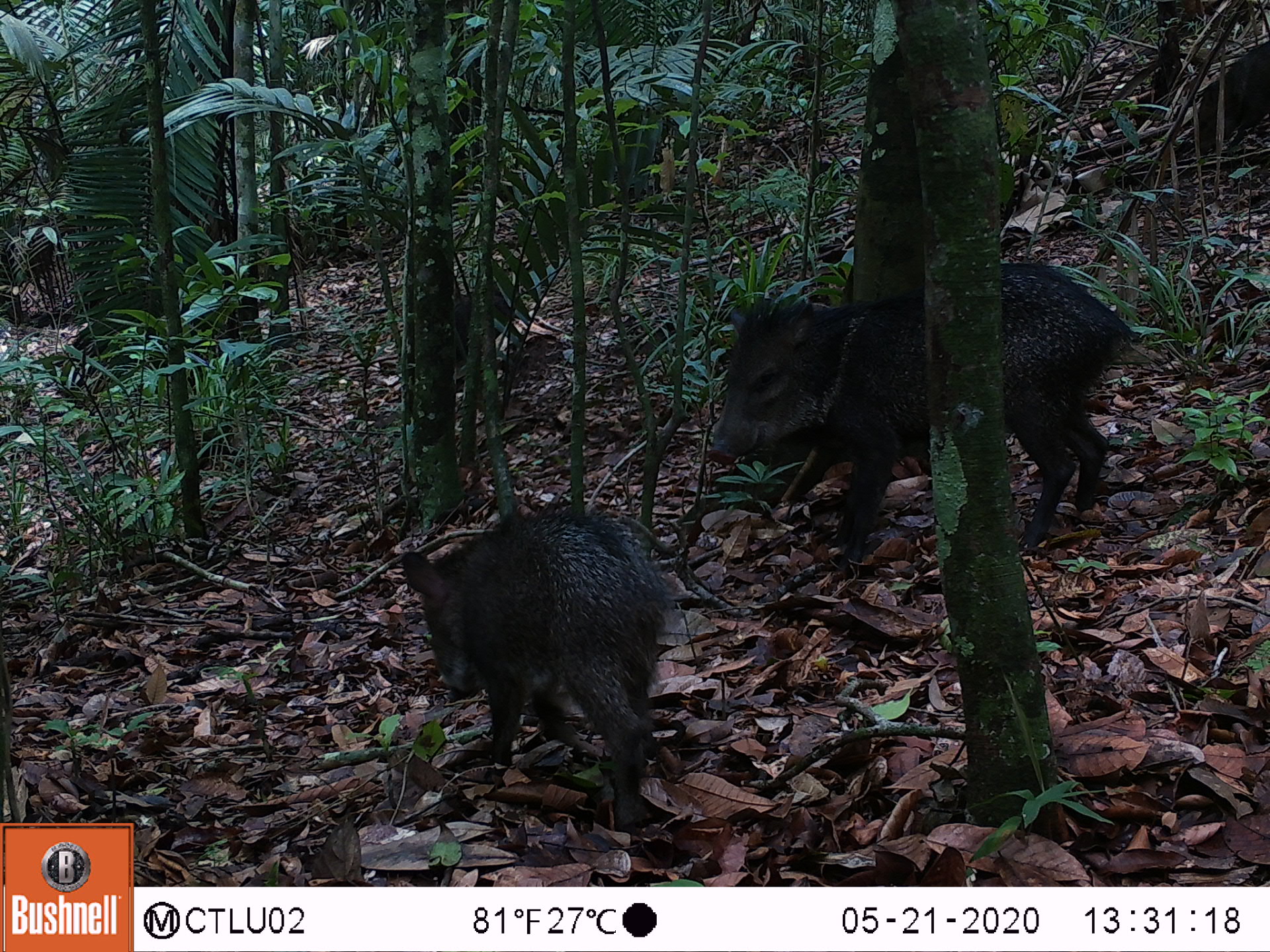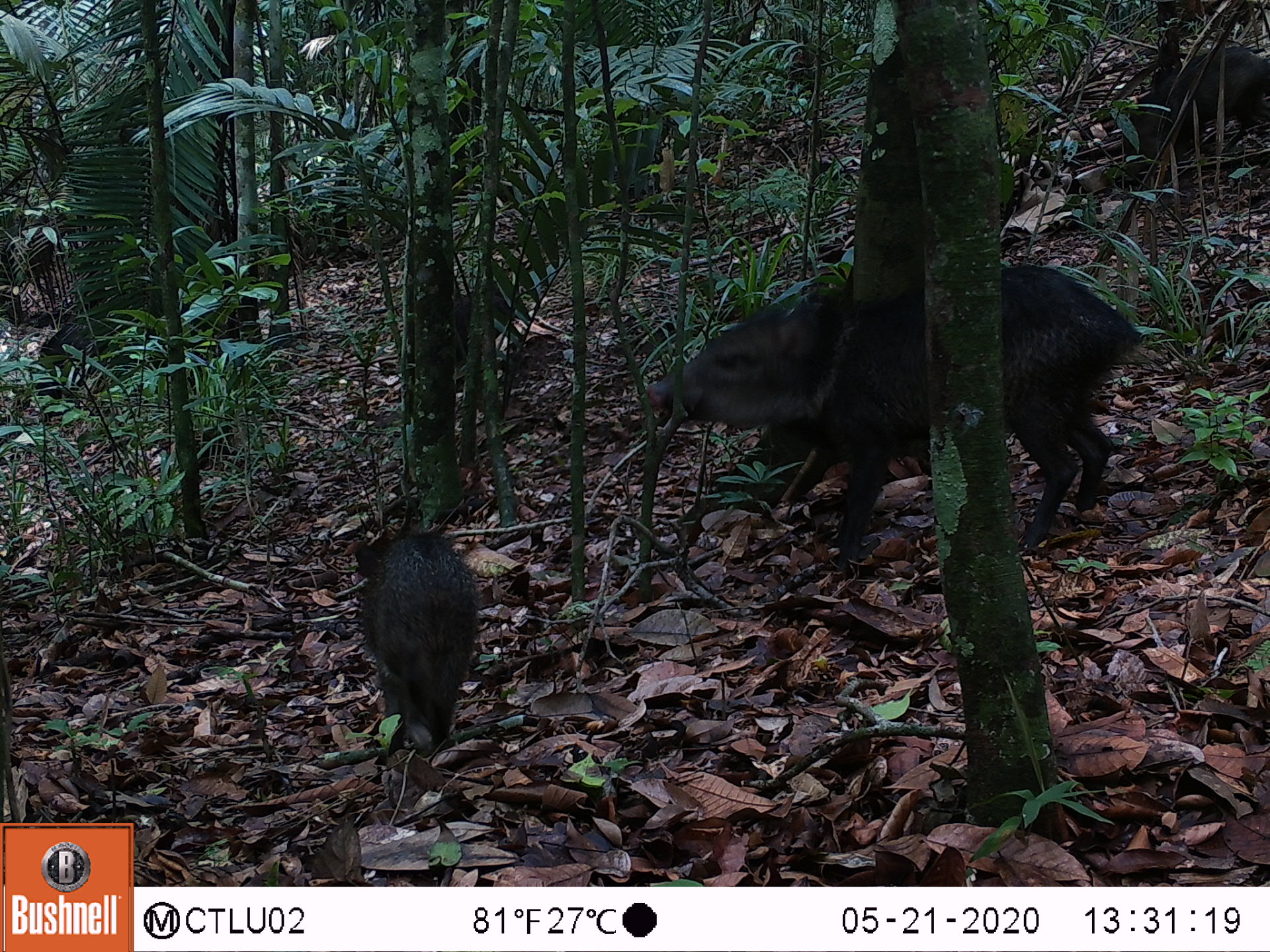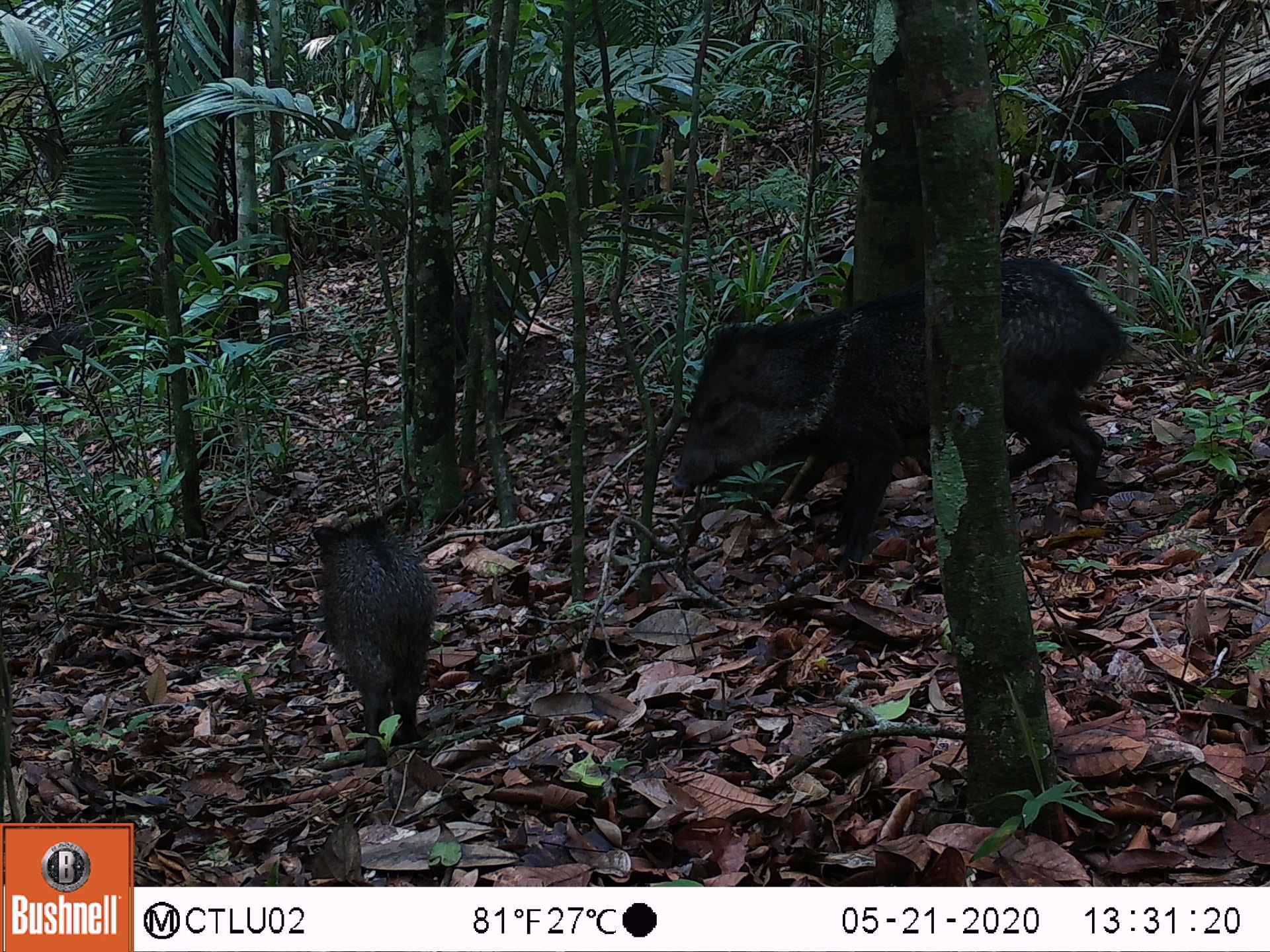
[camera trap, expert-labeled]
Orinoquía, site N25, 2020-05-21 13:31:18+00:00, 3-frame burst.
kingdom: Animalia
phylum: Chordata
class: Mammalia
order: Artiodactyla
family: Tayassuidae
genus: Pecari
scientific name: Pecari tajacu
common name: collared peccary